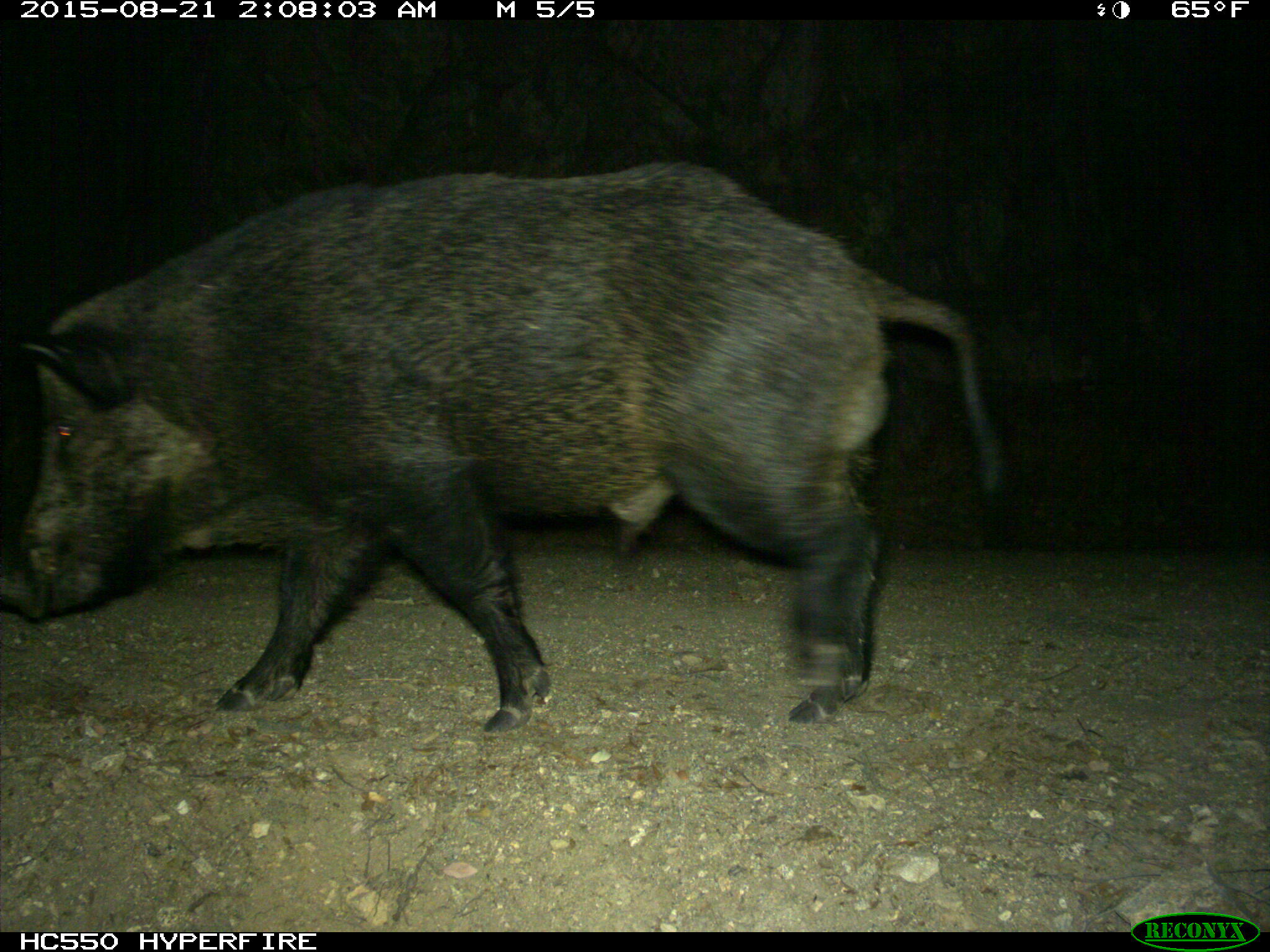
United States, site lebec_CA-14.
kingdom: Animalia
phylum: Chordata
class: Mammalia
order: Artiodactyla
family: Suidae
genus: Sus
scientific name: Sus scrofa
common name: wild boar